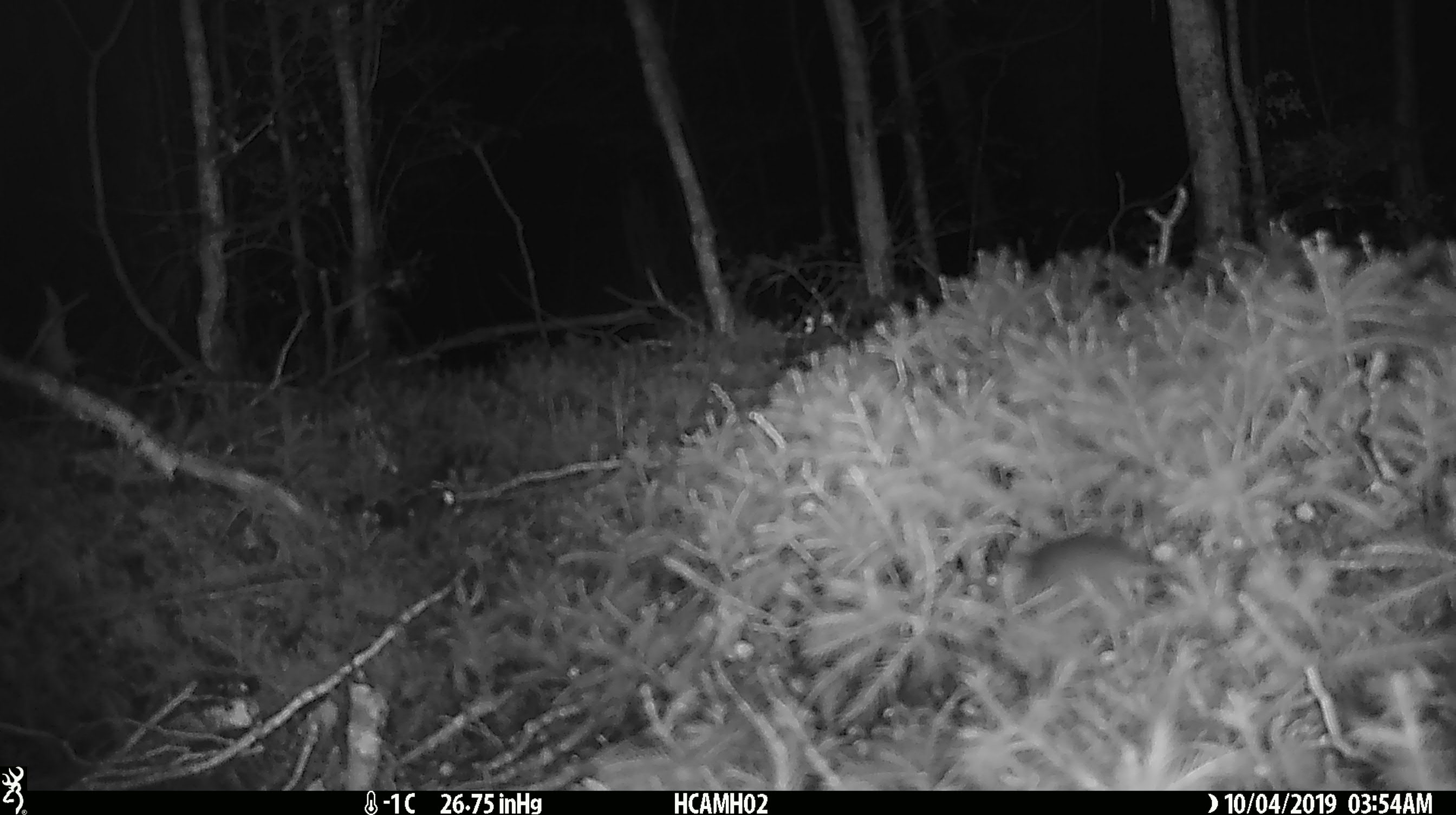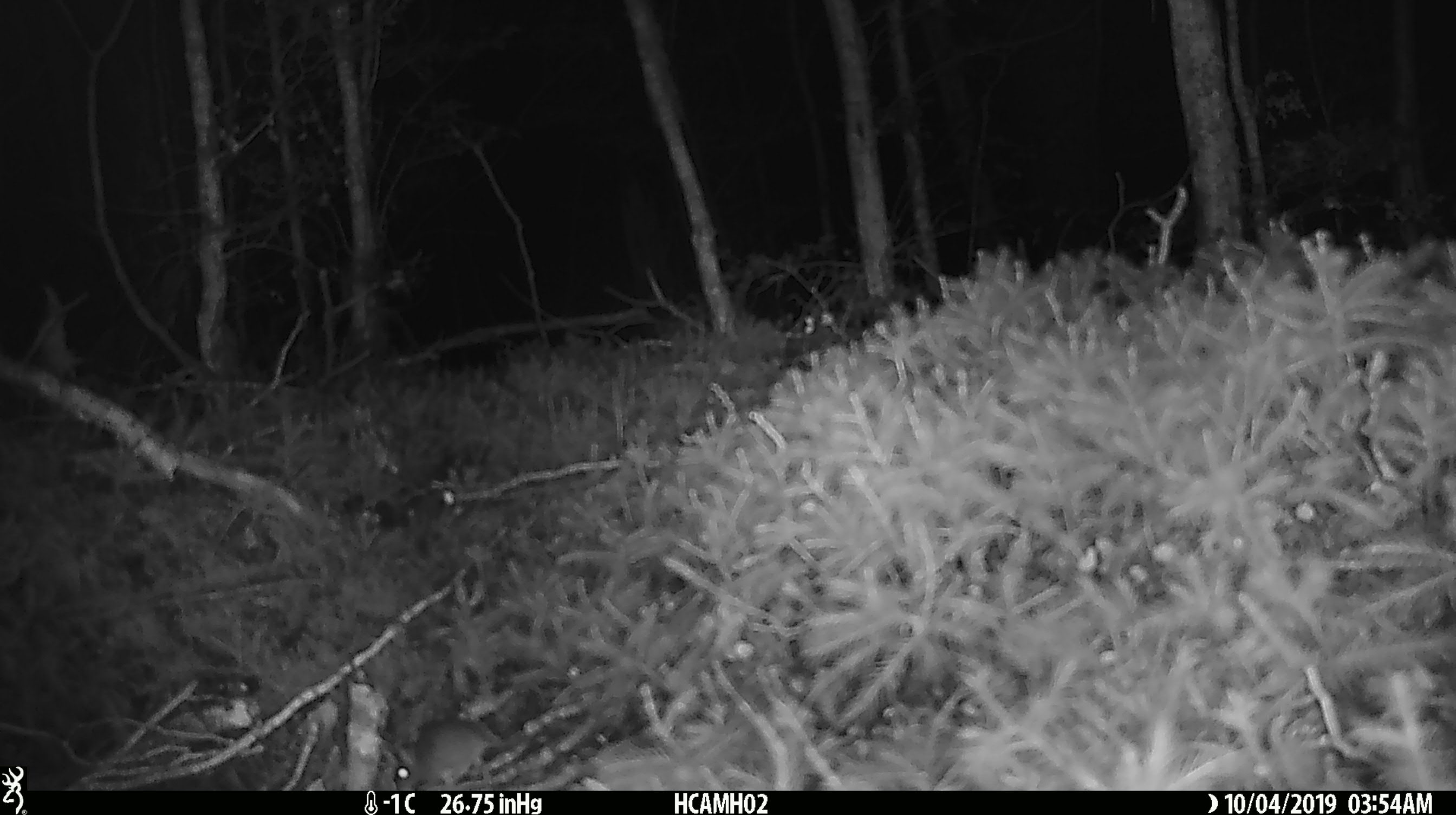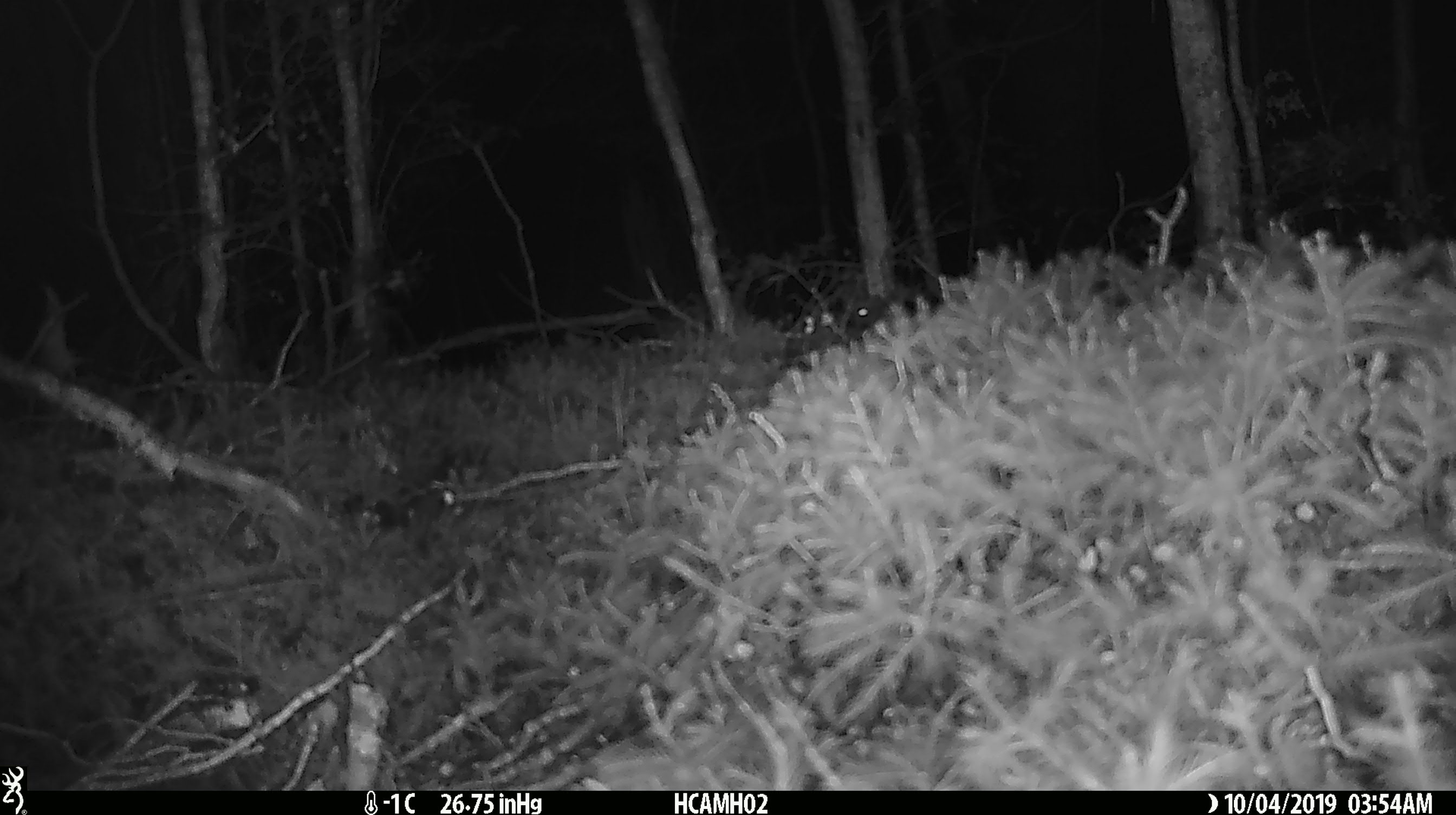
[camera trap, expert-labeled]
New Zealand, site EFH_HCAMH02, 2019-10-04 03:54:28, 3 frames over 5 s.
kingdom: Animalia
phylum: Chordata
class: Mammalia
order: Rodentia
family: Muridae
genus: Mus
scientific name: Mus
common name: mouse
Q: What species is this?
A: Mouse (Mus).